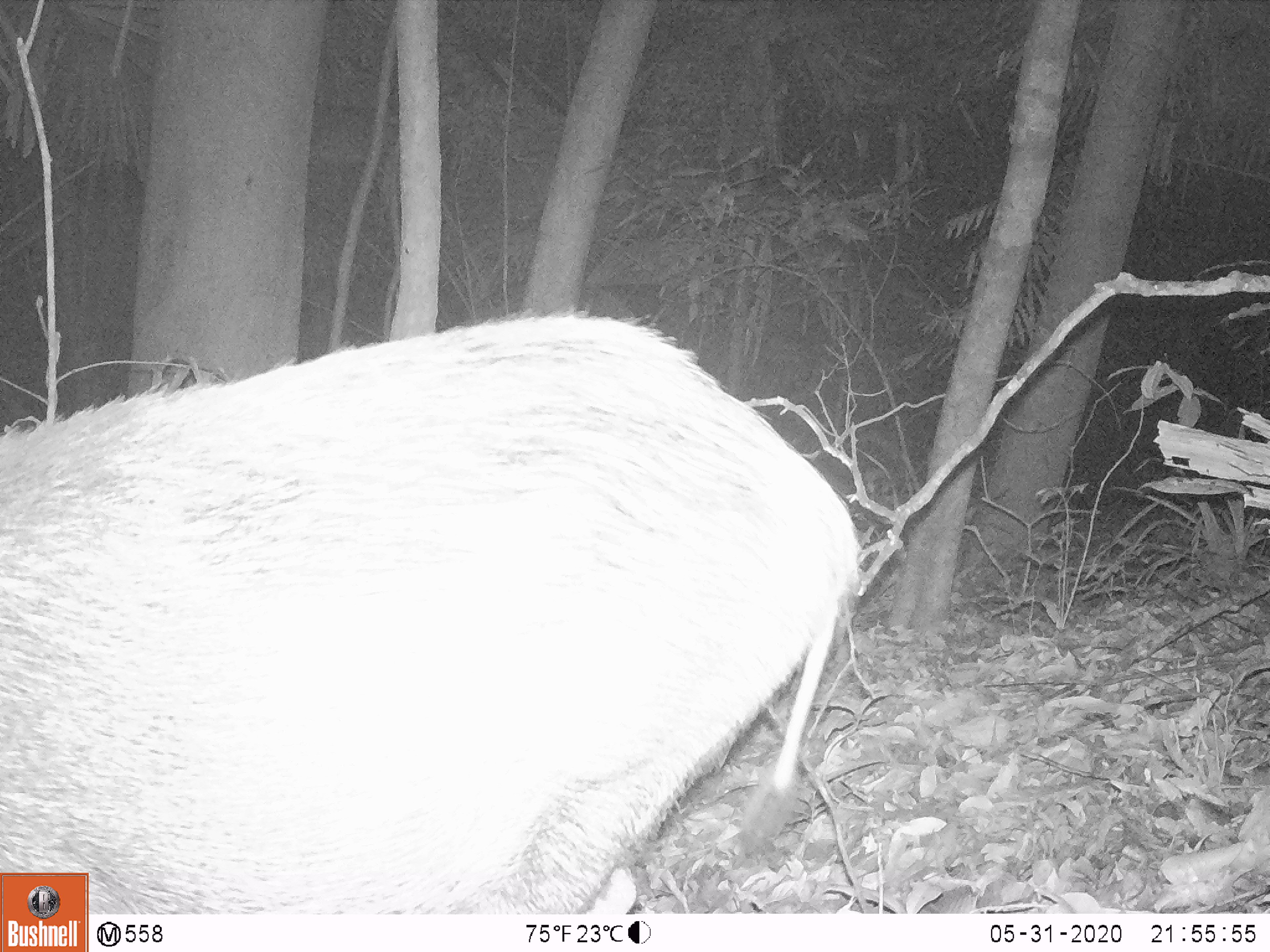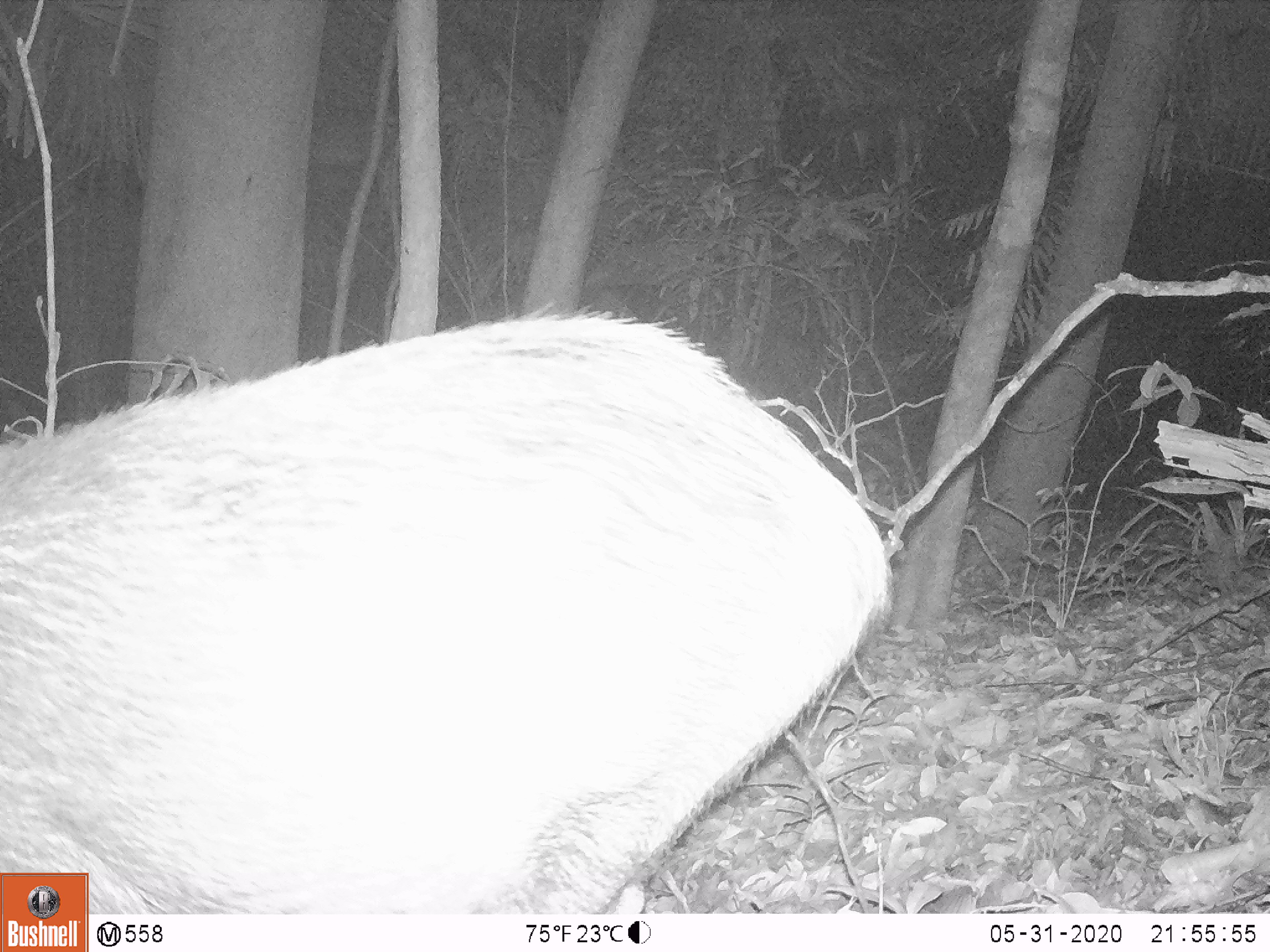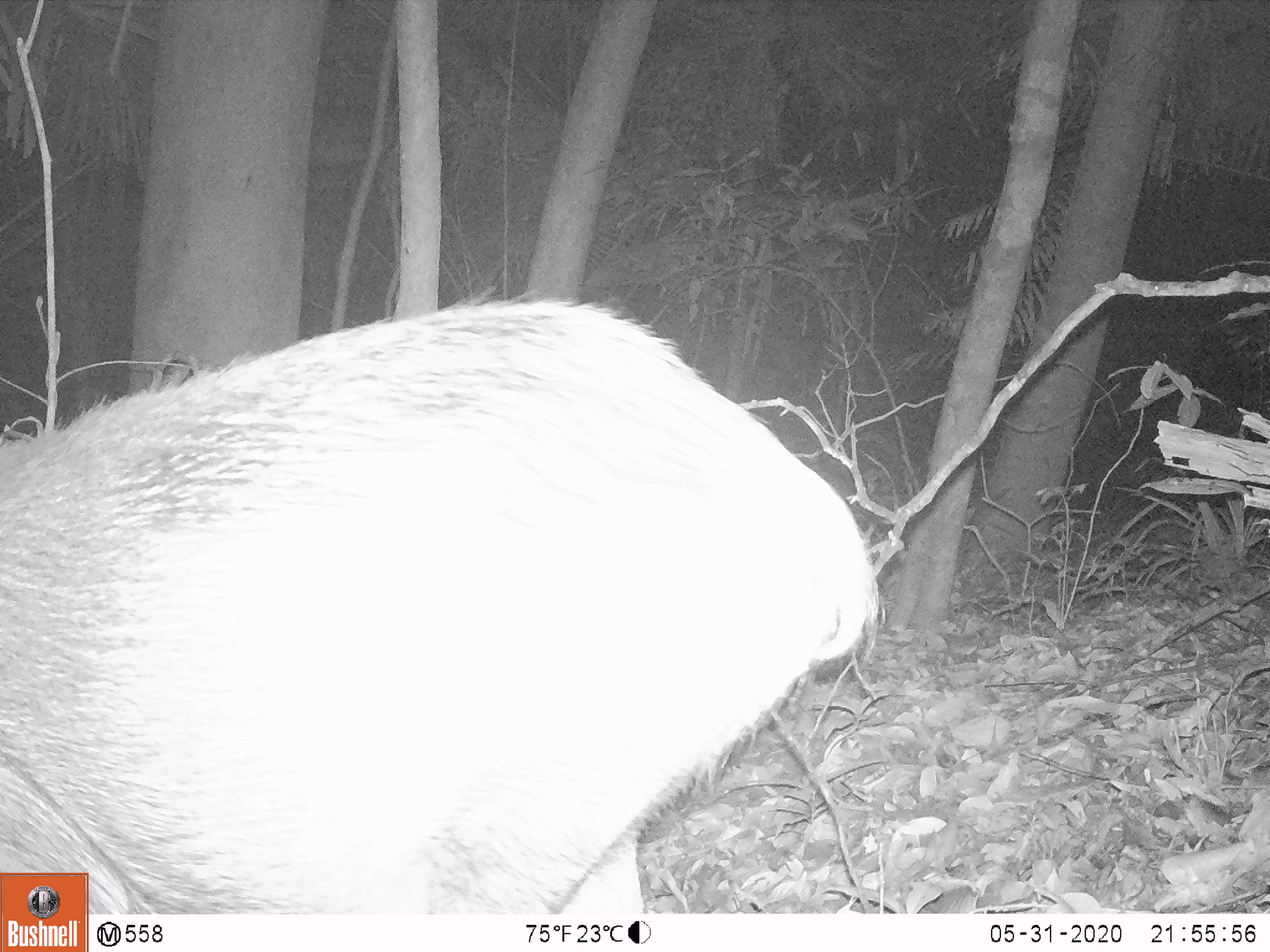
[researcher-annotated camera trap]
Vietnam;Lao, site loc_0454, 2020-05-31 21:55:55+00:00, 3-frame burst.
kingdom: Animalia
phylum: Chordata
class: Mammalia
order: Artiodactyla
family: Suidae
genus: Sus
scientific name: Sus scrofa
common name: eurasian wild pig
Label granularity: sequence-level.